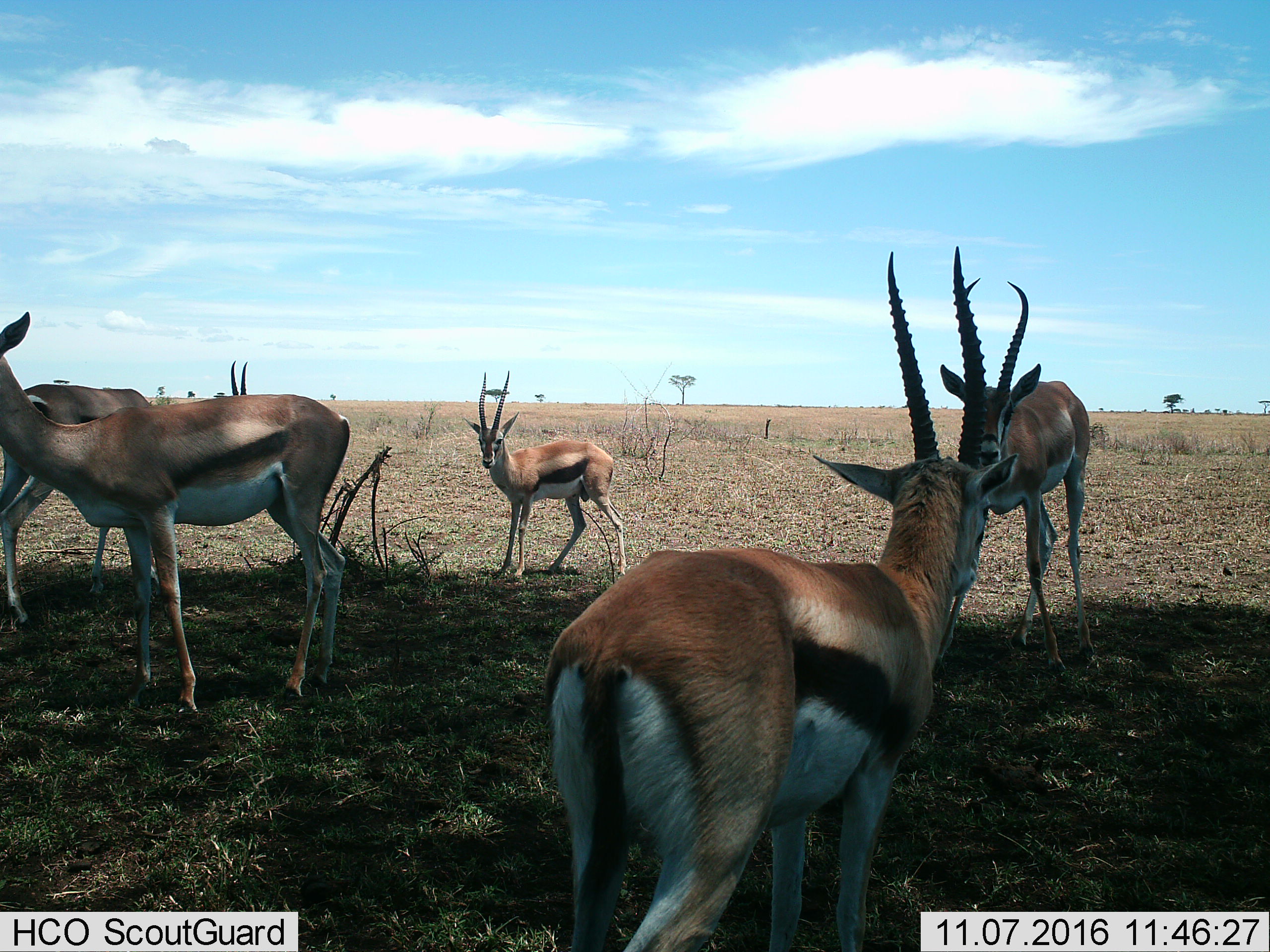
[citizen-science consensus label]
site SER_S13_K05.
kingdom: Animalia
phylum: Chordata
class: Mammalia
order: Artiodactyla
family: Bovidae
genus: Eudorcas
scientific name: Eudorcas thomsonii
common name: thomson's gazelle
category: gazellethomsons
Gazellethomsons (thomson's gazelle) (Eudorcas thomsonii), count 5. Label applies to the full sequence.